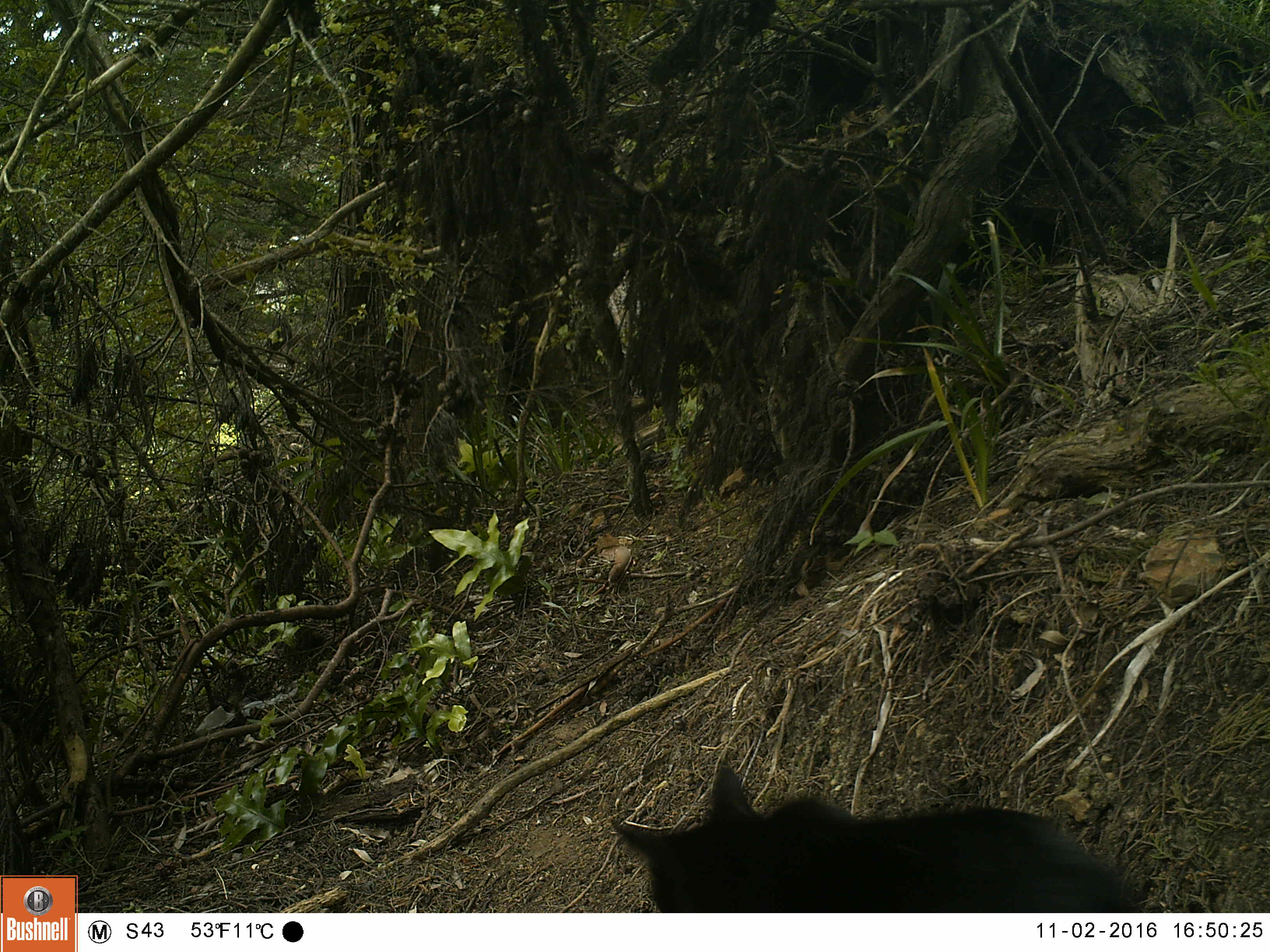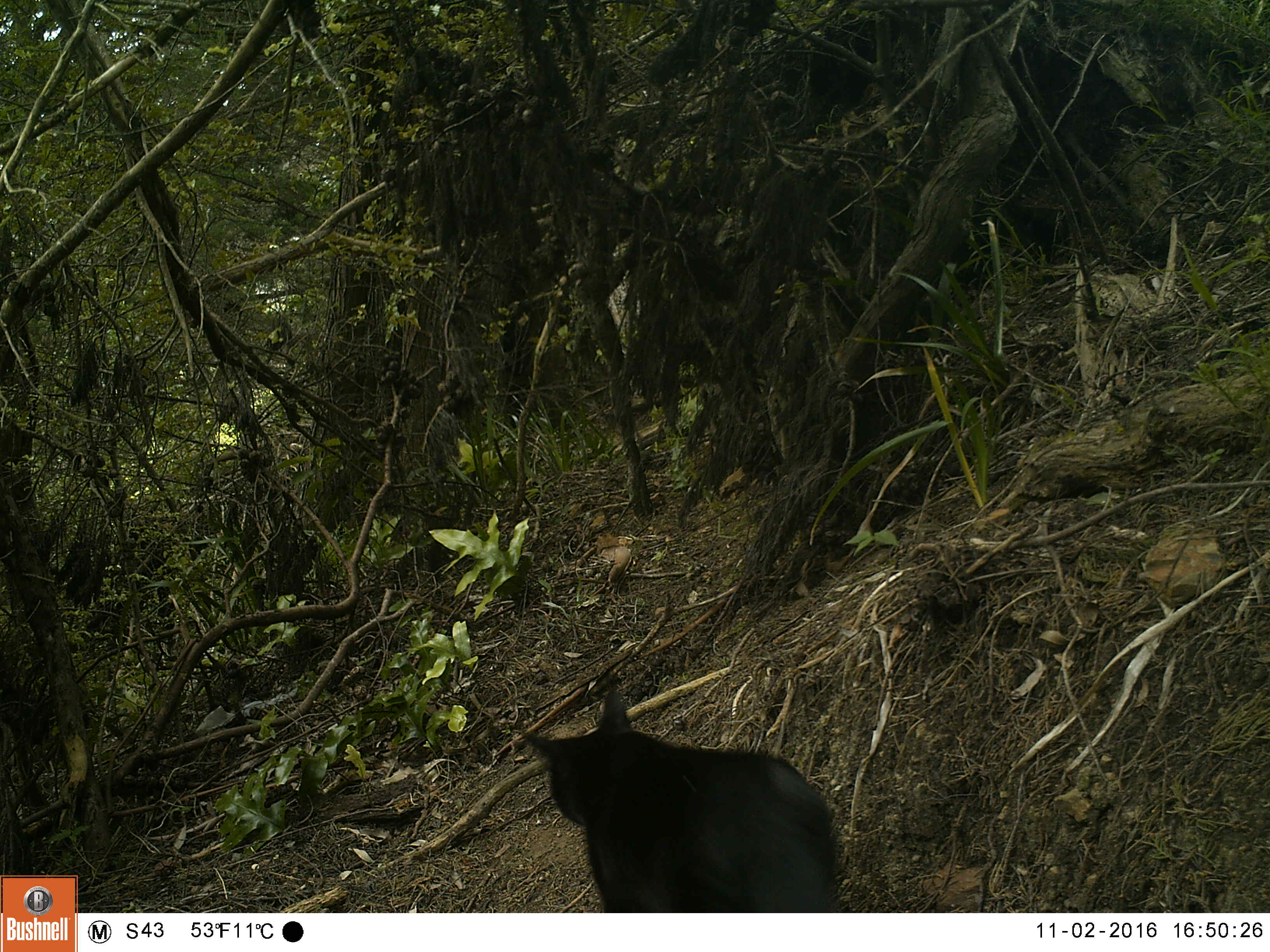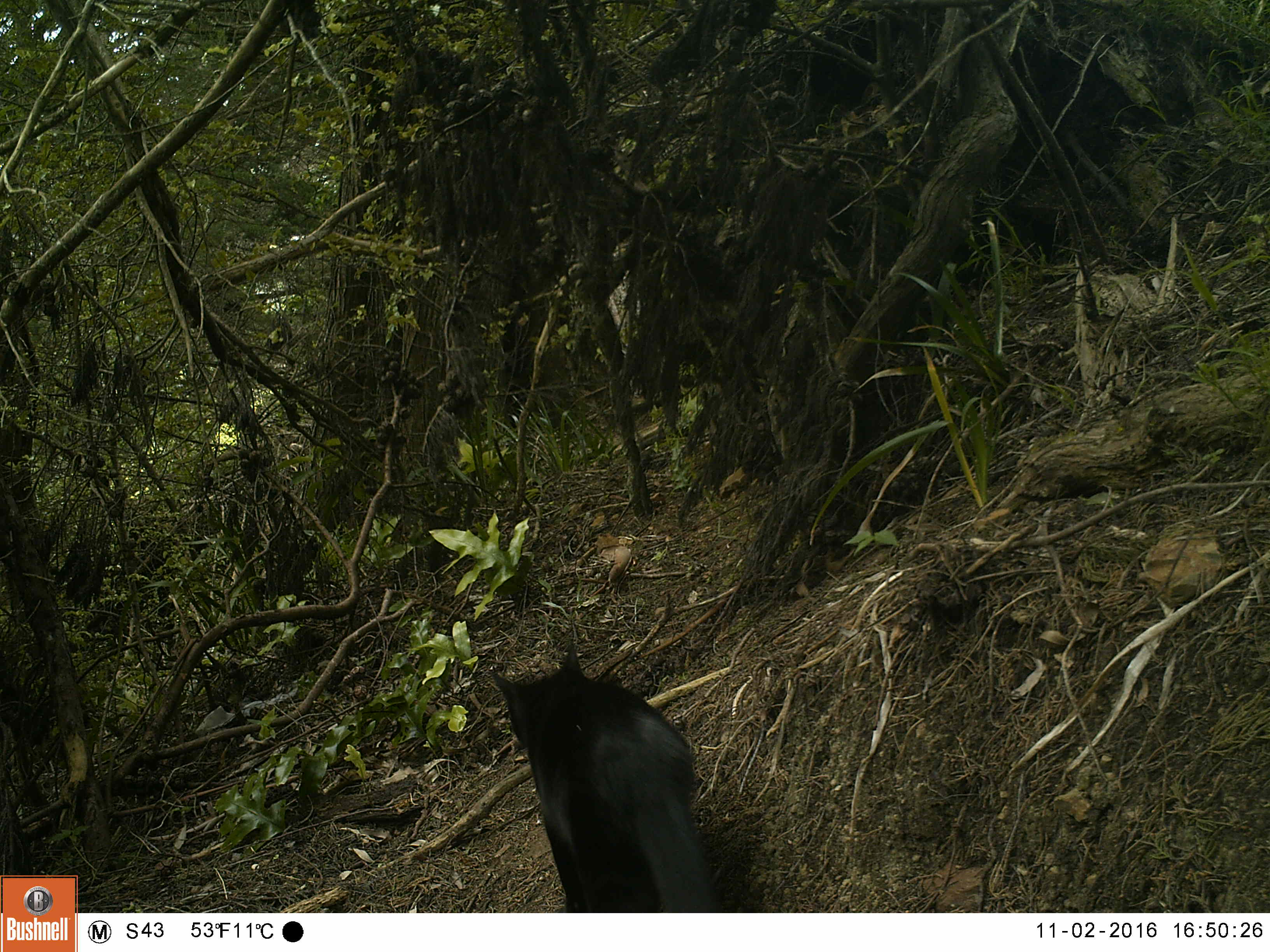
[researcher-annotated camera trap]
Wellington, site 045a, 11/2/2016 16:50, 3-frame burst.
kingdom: Animalia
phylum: Chordata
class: Mammalia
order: Carnivora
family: Felidae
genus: Felis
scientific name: Felis catus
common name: cat